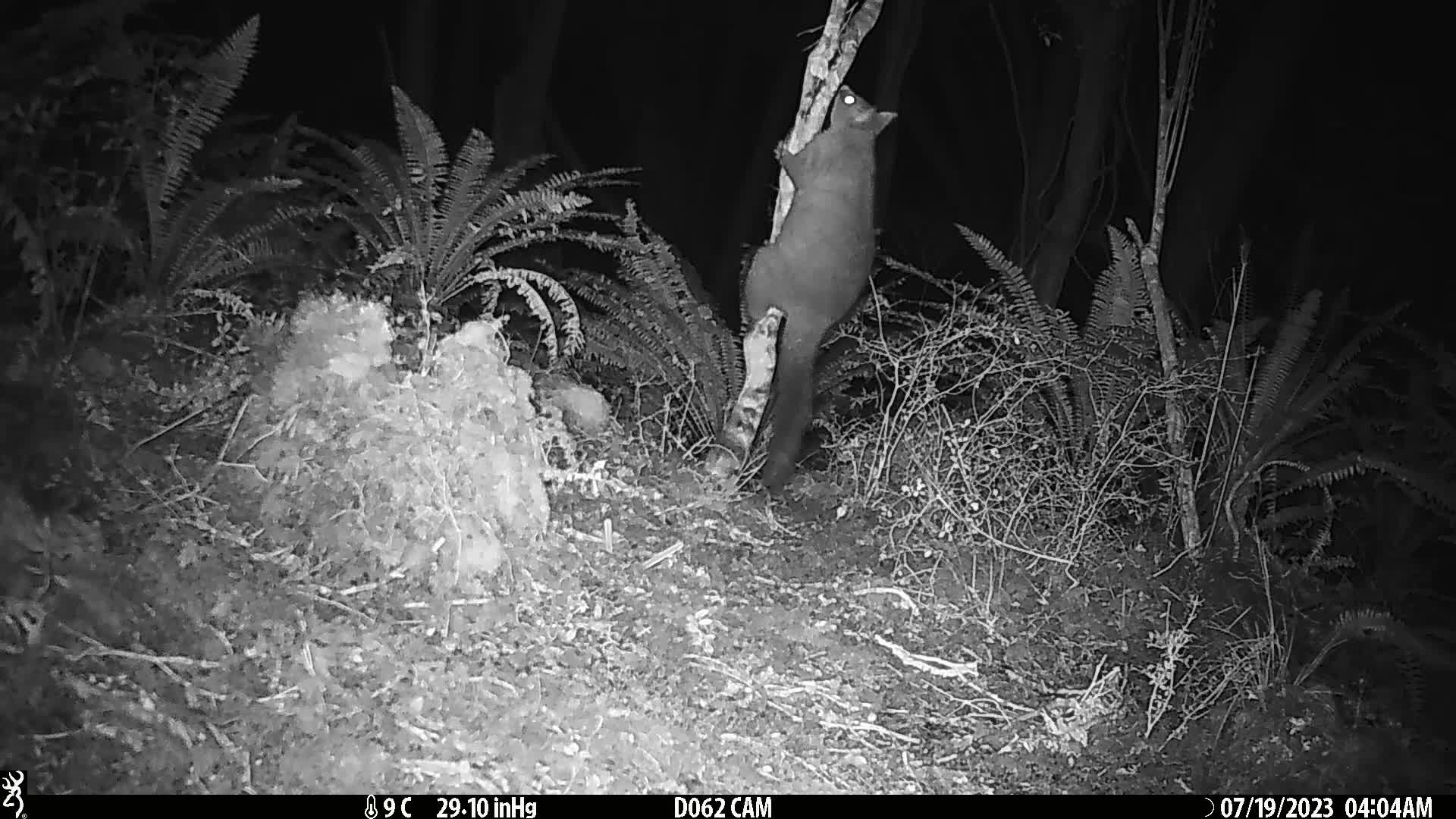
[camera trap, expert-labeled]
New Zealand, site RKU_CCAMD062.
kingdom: Animalia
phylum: Chordata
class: Mammalia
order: Diprotodontia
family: Phalangeridae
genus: Trichosurus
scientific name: Trichosurus vulpecula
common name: common brushtail possum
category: possum